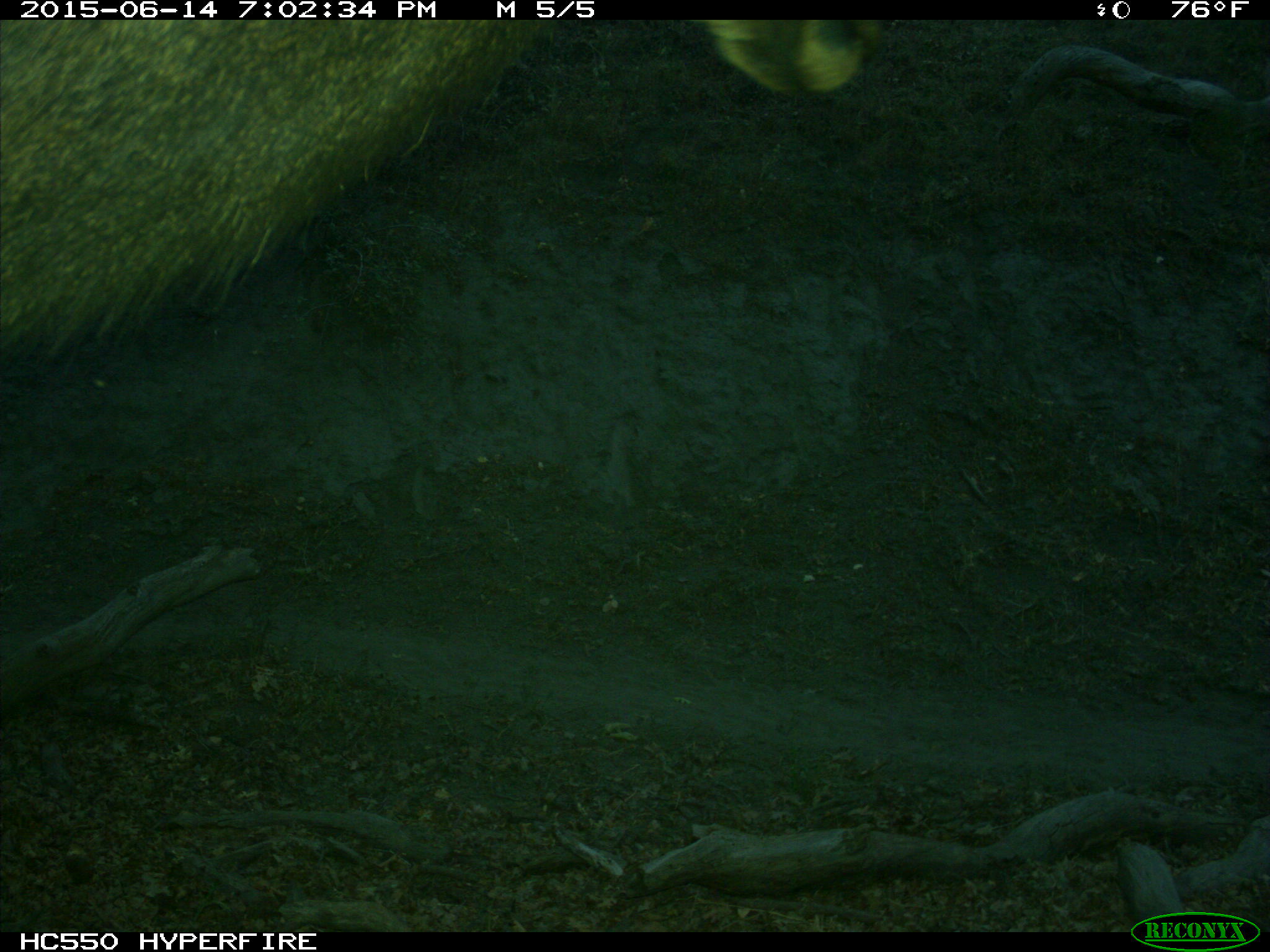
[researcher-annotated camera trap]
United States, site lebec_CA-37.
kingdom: Animalia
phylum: Chordata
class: Mammalia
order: Artiodactyla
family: Cervidae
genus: Cervus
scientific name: Cervus canadensis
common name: elk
Cervus canadensis (elk).